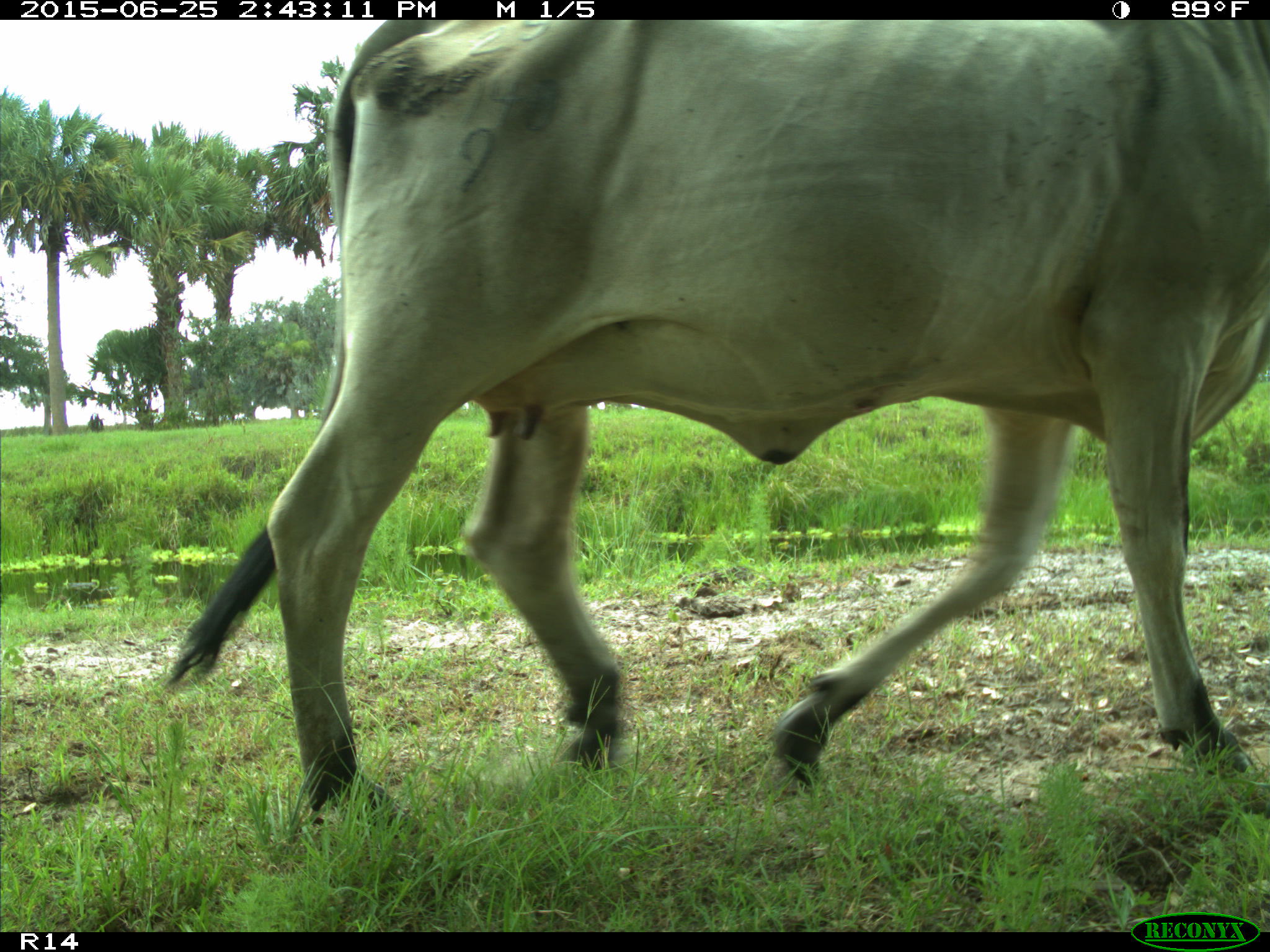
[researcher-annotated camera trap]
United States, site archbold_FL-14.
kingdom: Animalia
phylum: Chordata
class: Mammalia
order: Artiodactyla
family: Bovidae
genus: Bos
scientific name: Bos taurus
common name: domestic cow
Bos taurus (domestic cow).